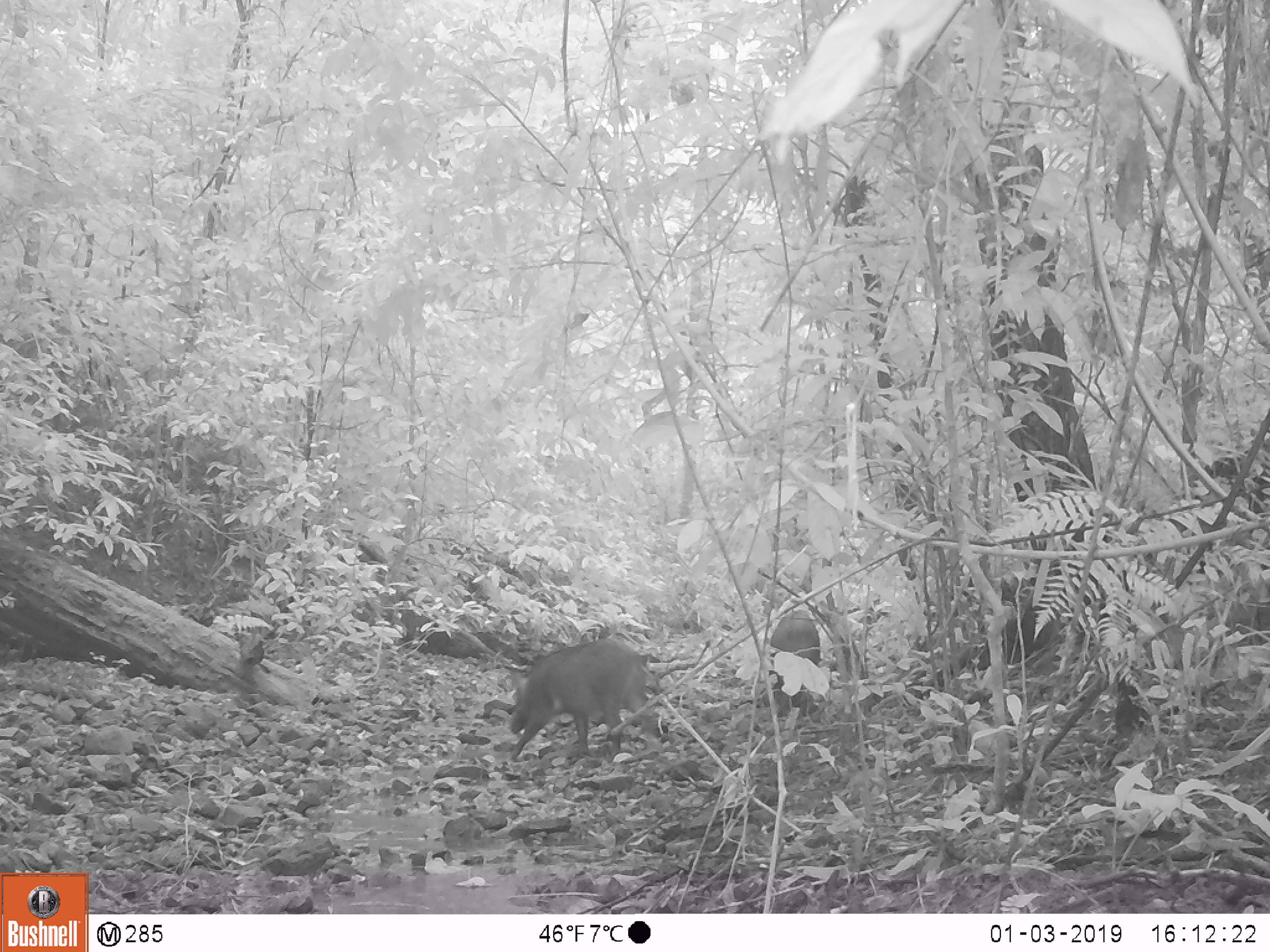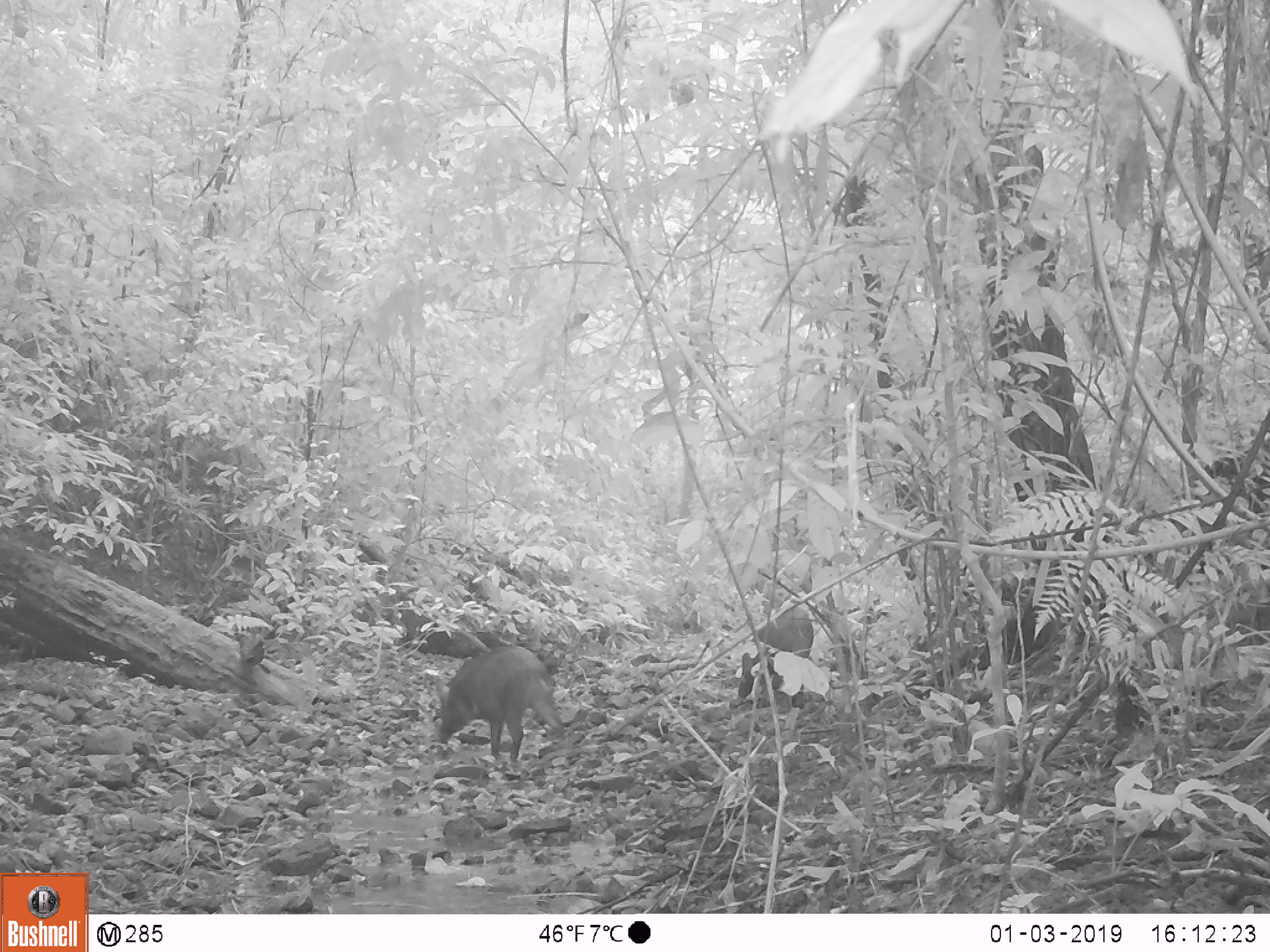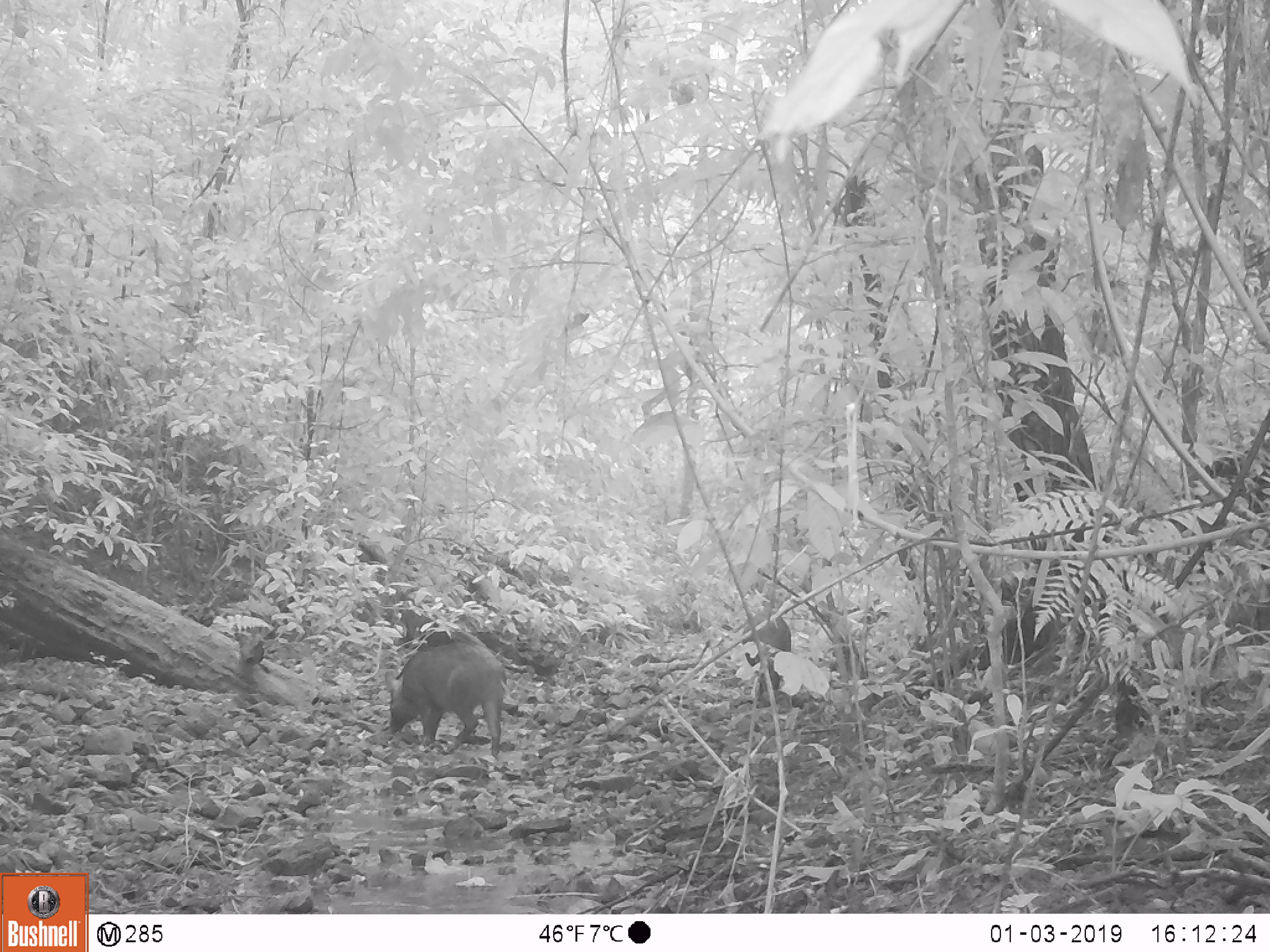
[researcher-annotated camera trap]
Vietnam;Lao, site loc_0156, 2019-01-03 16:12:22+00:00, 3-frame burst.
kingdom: Animalia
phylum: Chordata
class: Mammalia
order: Artiodactyla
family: Suidae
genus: Sus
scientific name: Sus scrofa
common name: eurasian wild pig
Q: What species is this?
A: Eurasian wild pig (Sus scrofa).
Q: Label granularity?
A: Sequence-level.